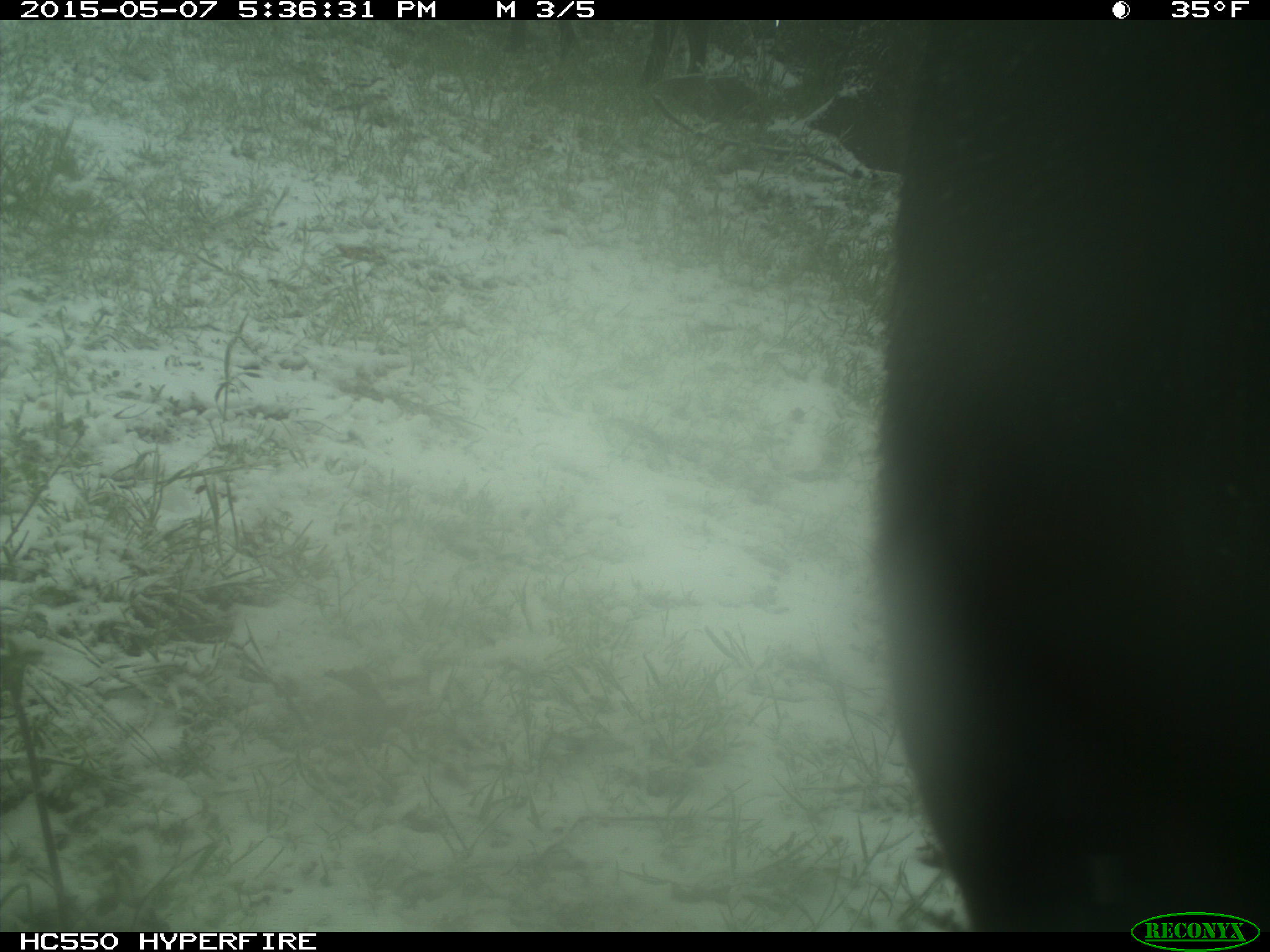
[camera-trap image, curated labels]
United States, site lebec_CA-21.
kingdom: Animalia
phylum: Chordata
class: Mammalia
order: Artiodactyla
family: Bovidae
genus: Bos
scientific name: Bos taurus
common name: domestic cow